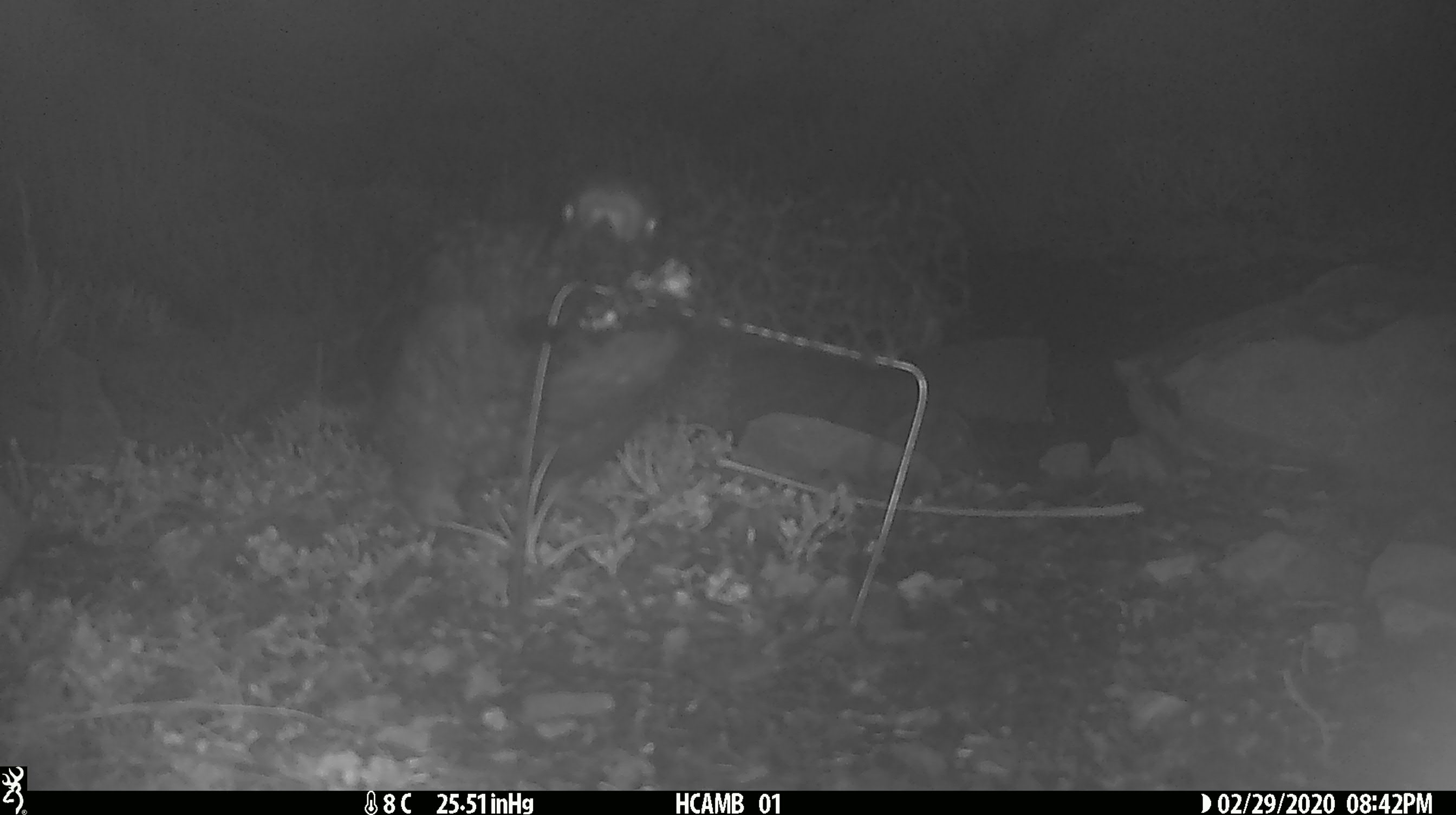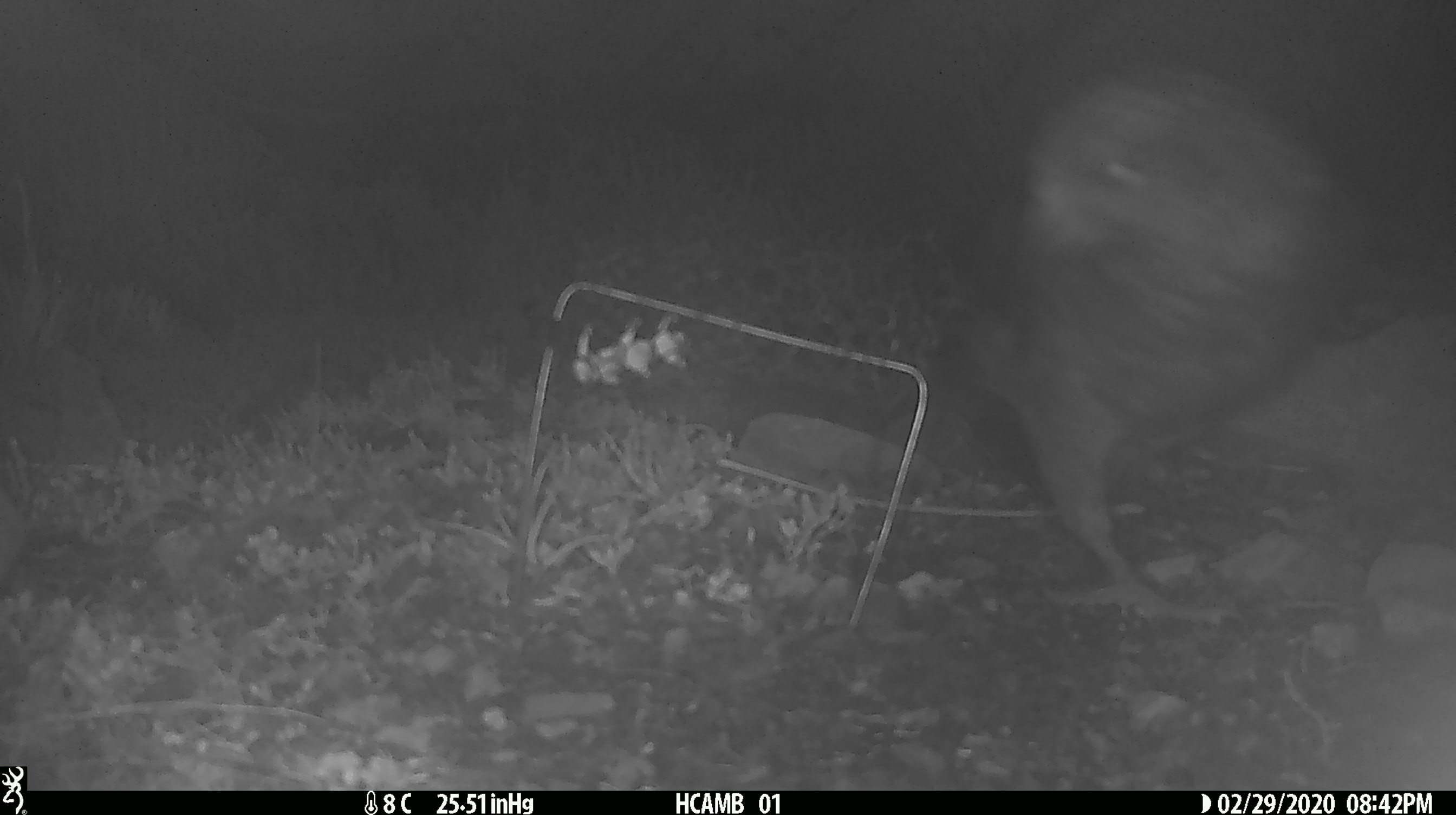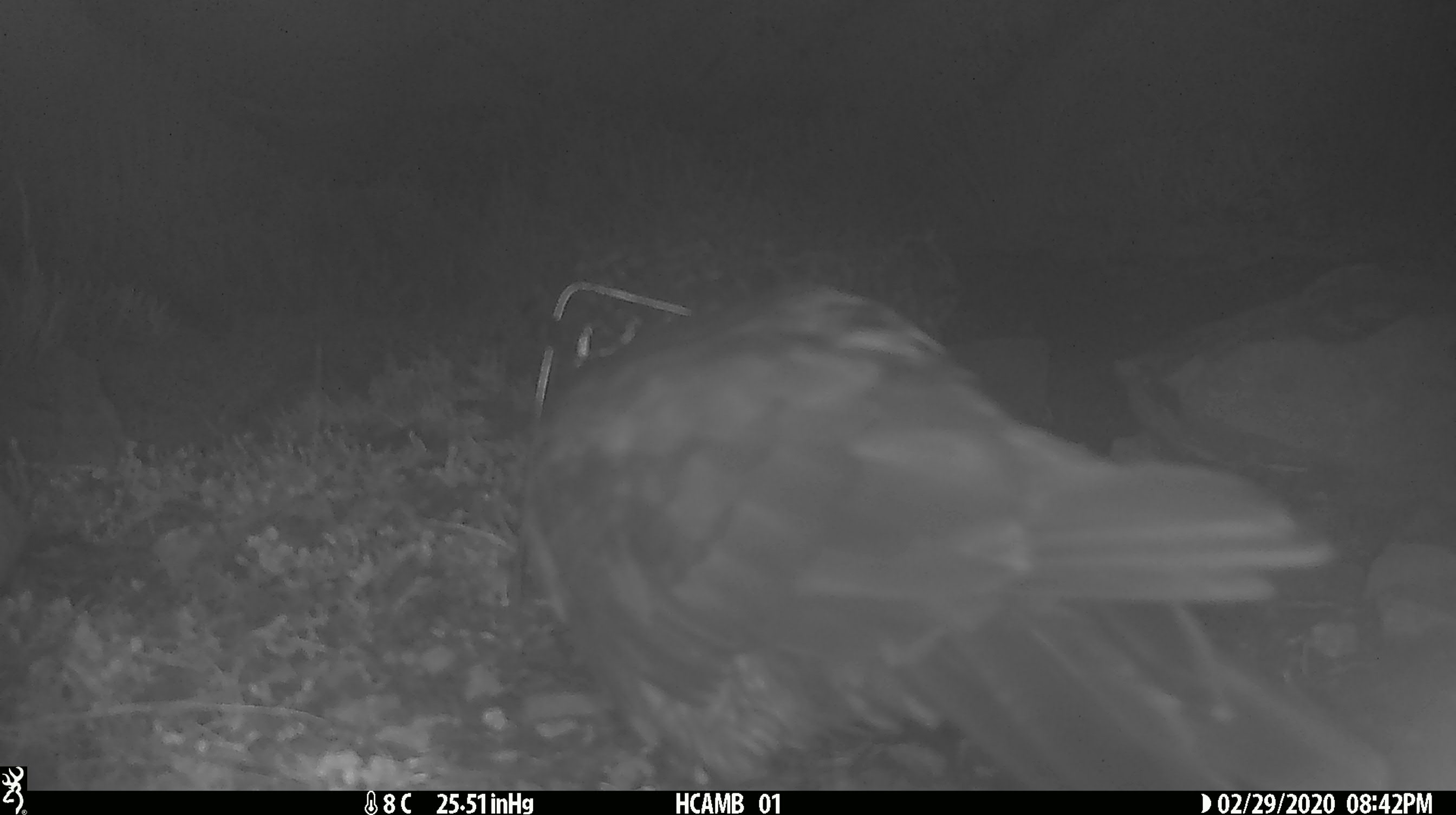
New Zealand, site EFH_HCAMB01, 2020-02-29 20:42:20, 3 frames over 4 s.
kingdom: Animalia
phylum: Chordata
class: Aves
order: Psittaciformes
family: Strigopidae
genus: Nestor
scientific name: Nestor notabilis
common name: kea